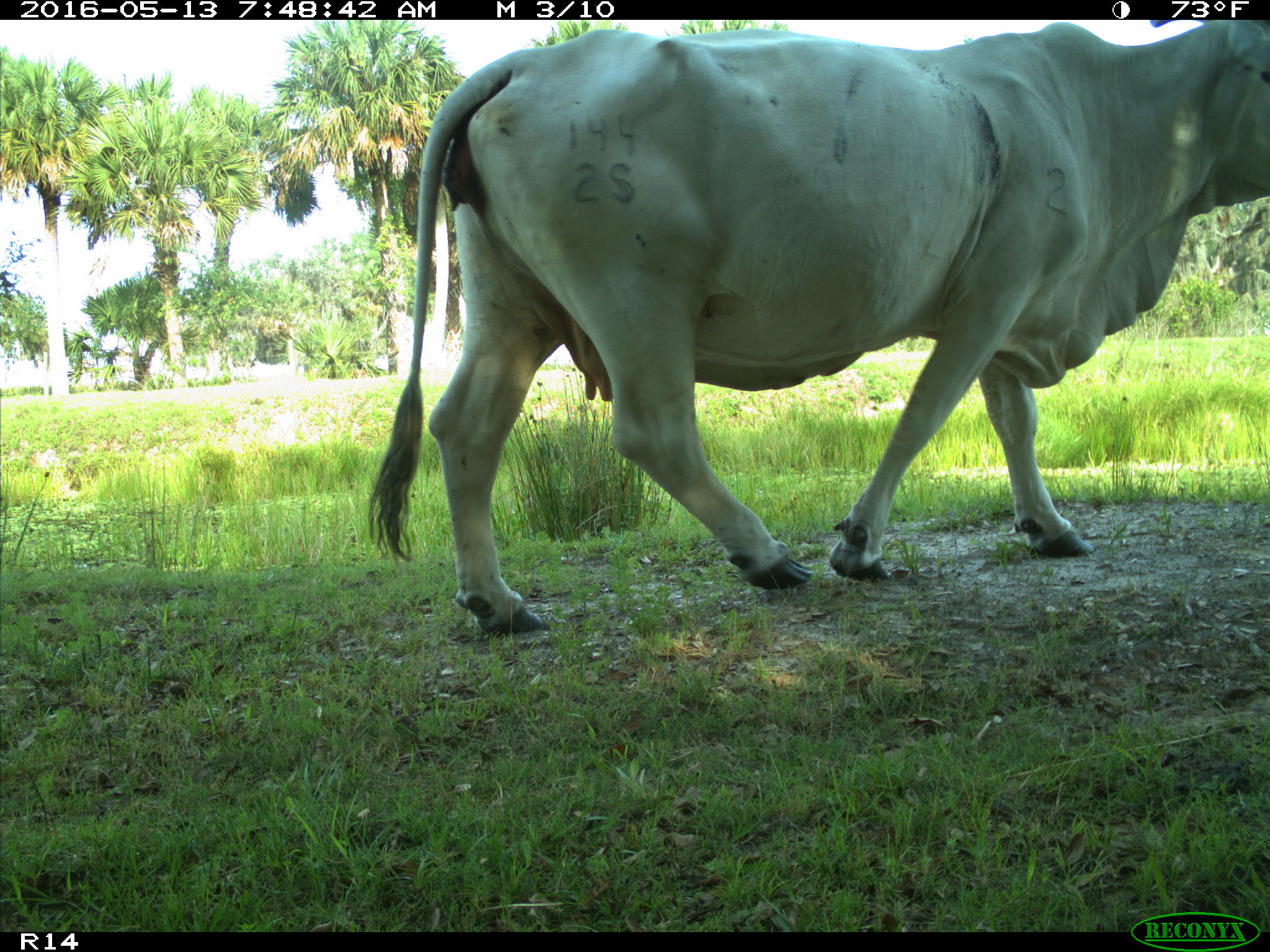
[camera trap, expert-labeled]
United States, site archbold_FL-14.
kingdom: Animalia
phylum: Chordata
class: Mammalia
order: Artiodactyla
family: Bovidae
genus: Bos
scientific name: Bos taurus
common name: domestic cow